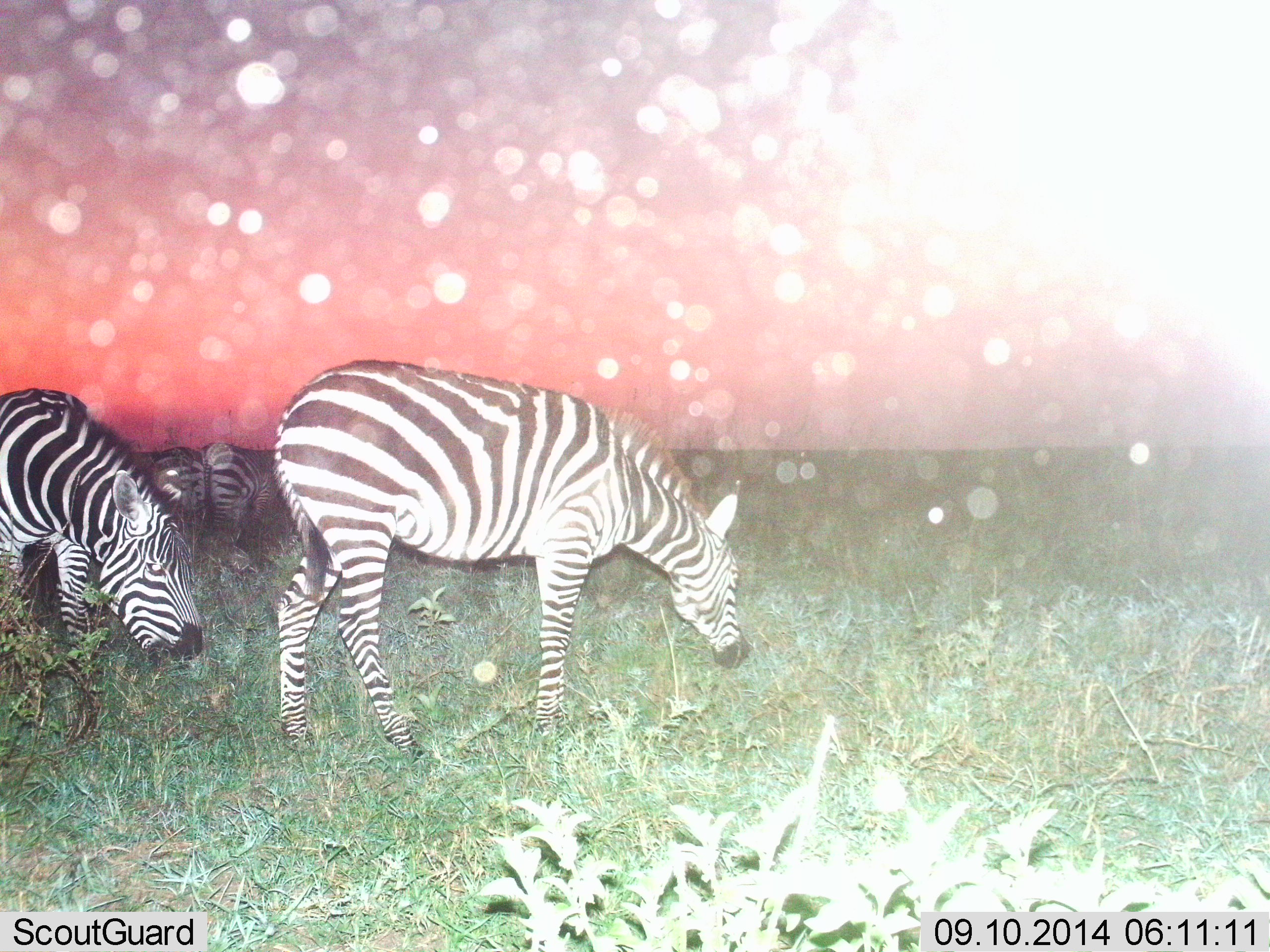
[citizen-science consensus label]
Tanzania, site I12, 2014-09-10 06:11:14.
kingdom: Animalia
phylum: Chordata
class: Mammalia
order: Perissodactyla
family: Equidae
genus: Equus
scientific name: Equus quagga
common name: plains zebra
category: zebra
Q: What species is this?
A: Zebra (plains zebra) (Equus quagga).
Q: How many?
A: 4.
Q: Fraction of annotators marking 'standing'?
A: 40%.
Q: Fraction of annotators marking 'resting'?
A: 0%.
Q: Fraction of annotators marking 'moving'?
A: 10%.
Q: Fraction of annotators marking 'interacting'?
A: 0%.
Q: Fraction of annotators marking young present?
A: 0%.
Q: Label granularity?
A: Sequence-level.